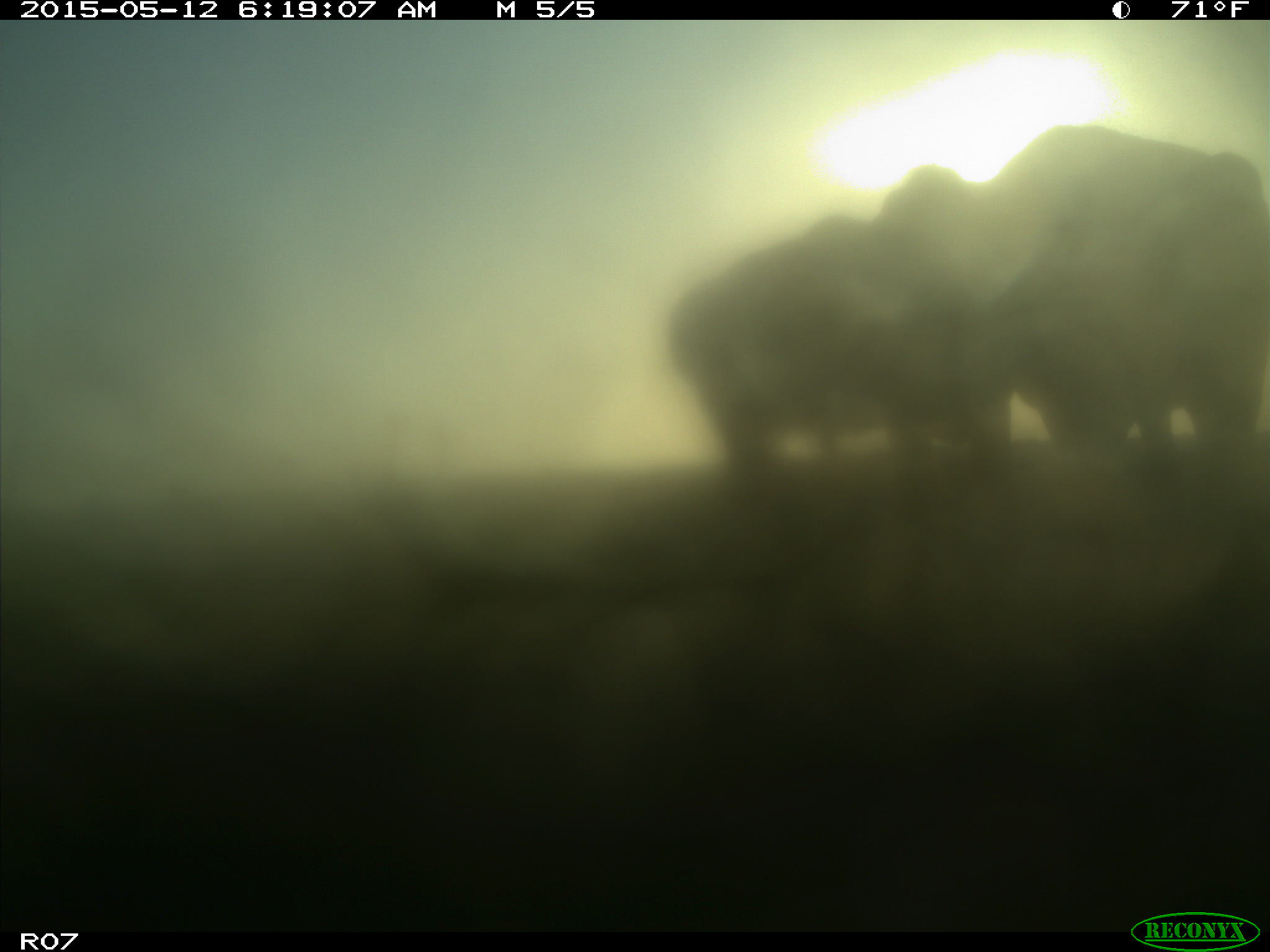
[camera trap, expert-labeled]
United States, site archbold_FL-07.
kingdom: Animalia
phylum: Chordata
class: Mammalia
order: Artiodactyla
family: Bovidae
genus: Bos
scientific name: Bos taurus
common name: domestic cow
Bos taurus (domestic cow).